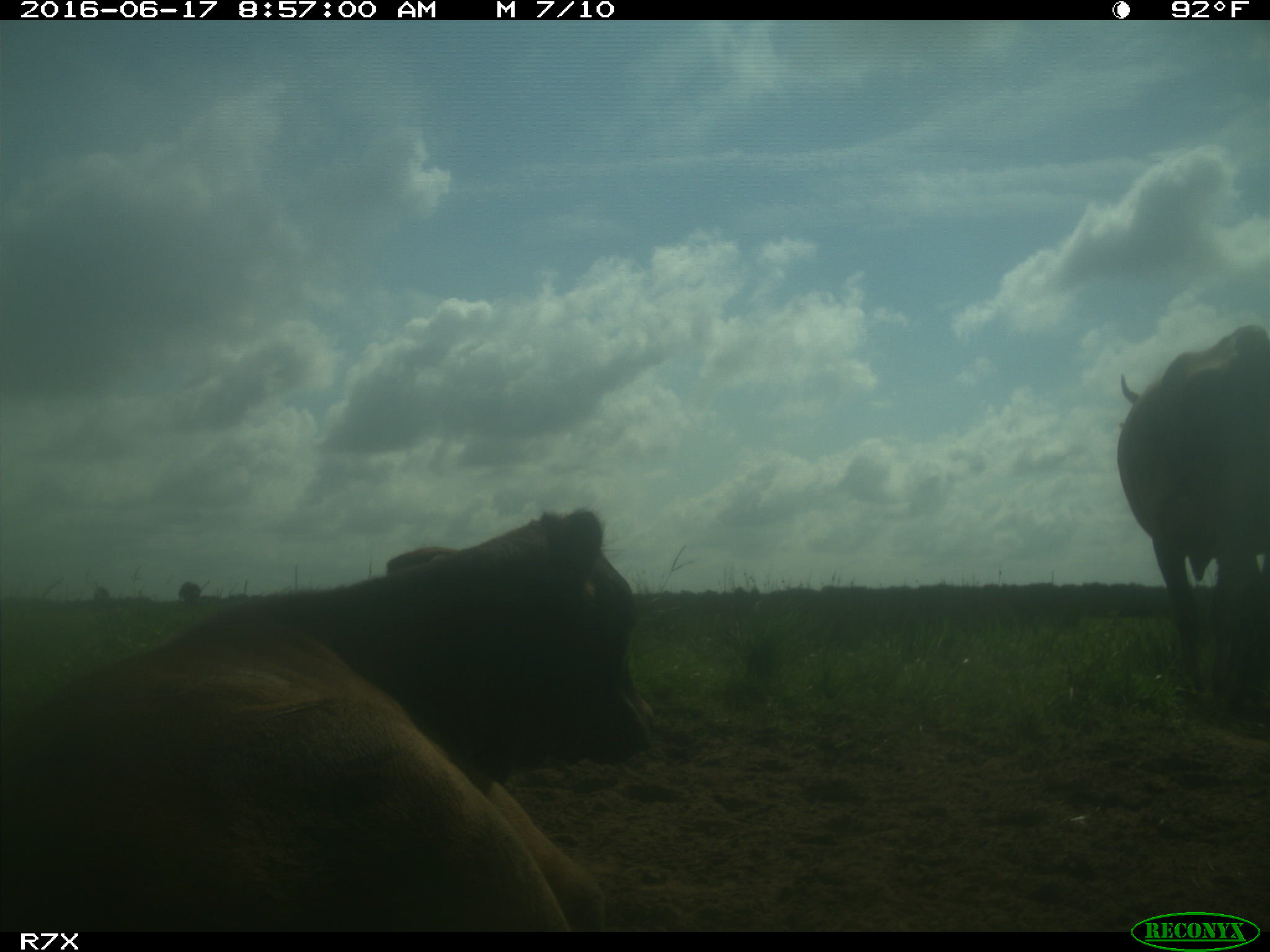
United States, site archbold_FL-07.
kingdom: Animalia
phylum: Chordata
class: Mammalia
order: Artiodactyla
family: Bovidae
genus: Bos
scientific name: Bos taurus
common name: domestic cow